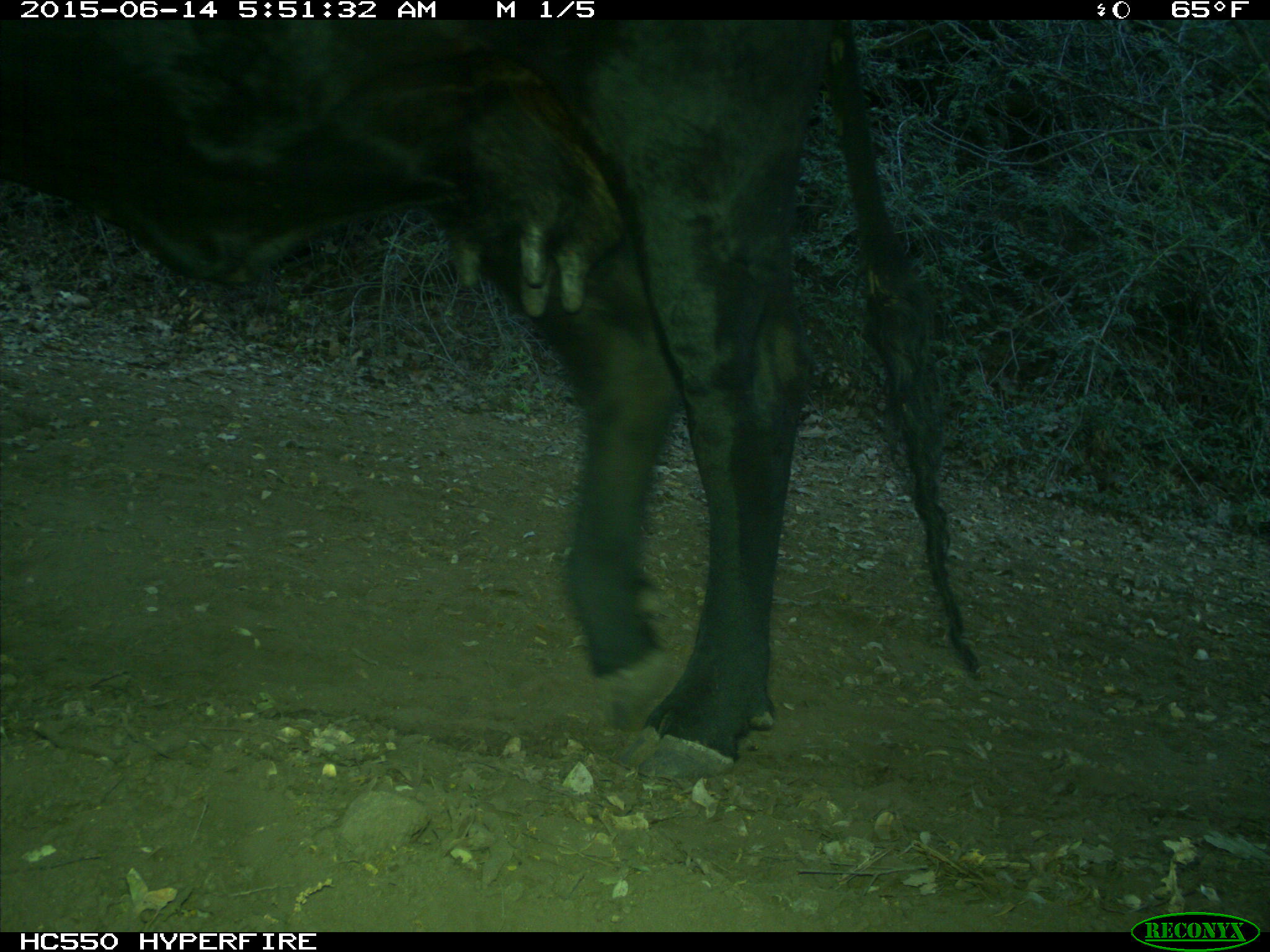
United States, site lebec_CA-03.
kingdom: Animalia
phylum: Chordata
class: Mammalia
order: Artiodactyla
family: Bovidae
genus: Bos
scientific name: Bos taurus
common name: domestic cow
Bos taurus (domestic cow).